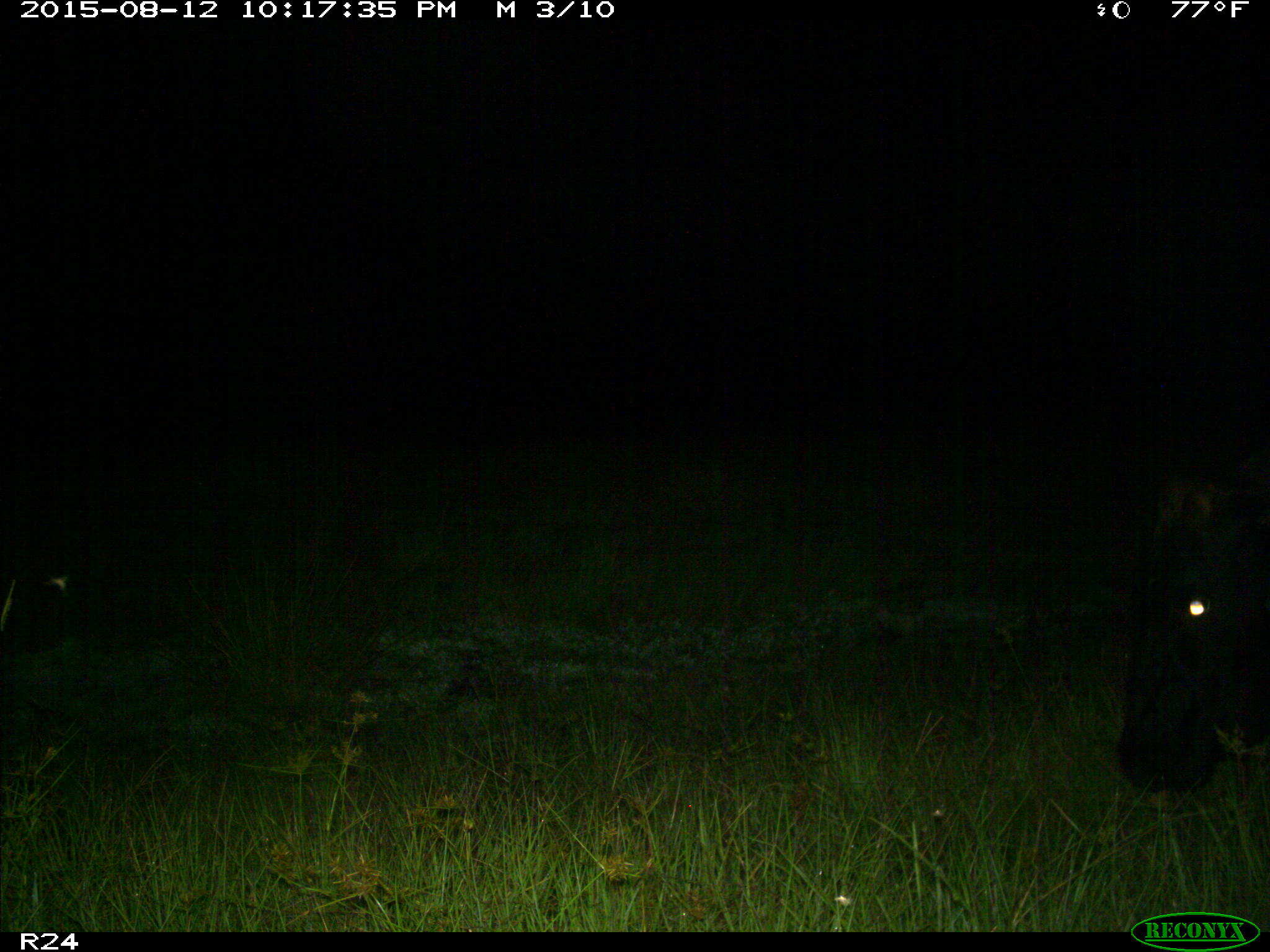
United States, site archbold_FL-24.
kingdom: Animalia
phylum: Chordata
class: Mammalia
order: Artiodactyla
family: Bovidae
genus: Bos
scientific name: Bos taurus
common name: domestic cow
Bos taurus (domestic cow).